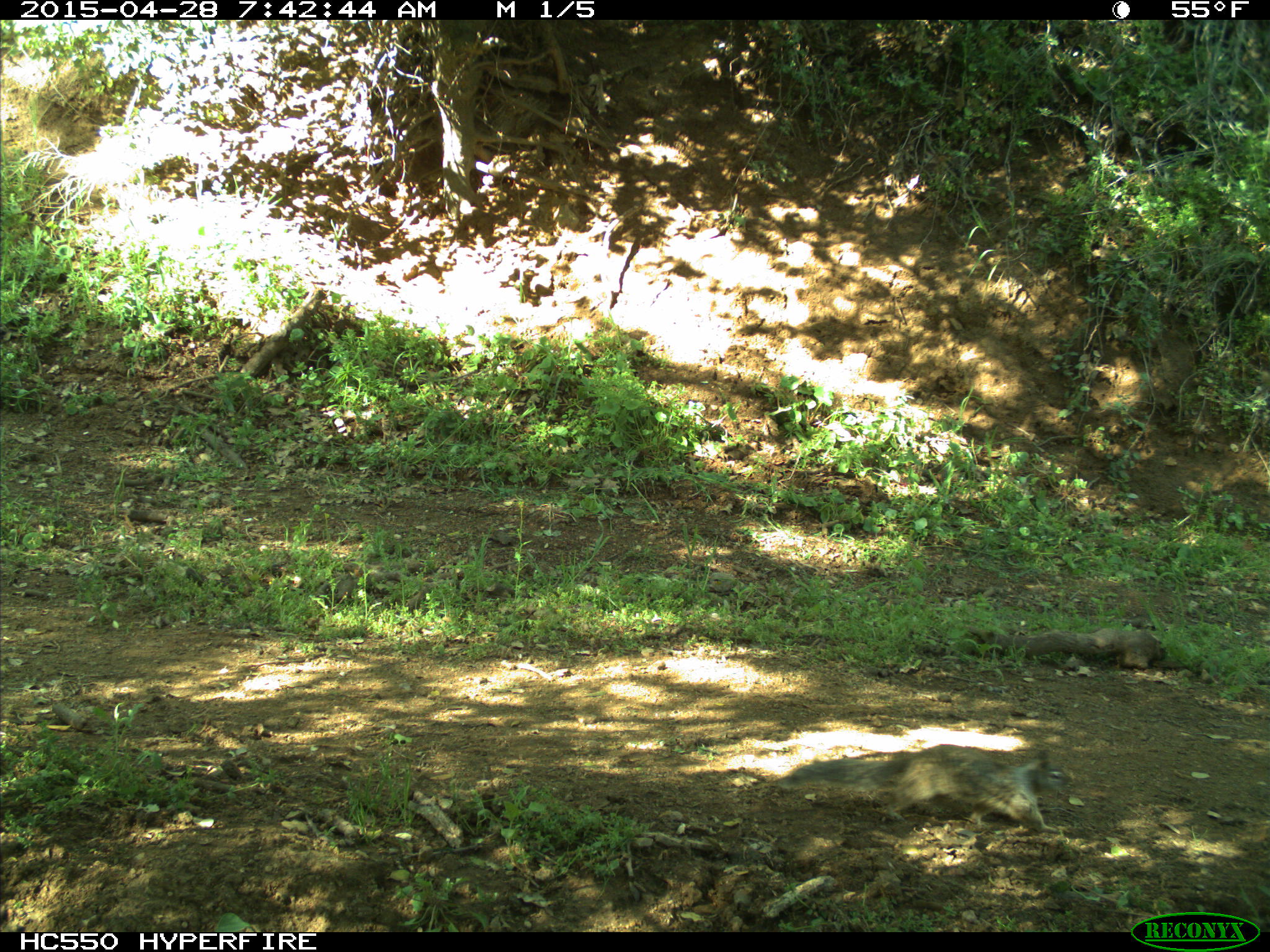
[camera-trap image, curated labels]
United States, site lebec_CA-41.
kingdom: Animalia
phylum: Chordata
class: Mammalia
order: Rodentia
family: Sciuridae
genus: Otospermophilus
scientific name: Otospermophilus beecheyi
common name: california ground squirrel